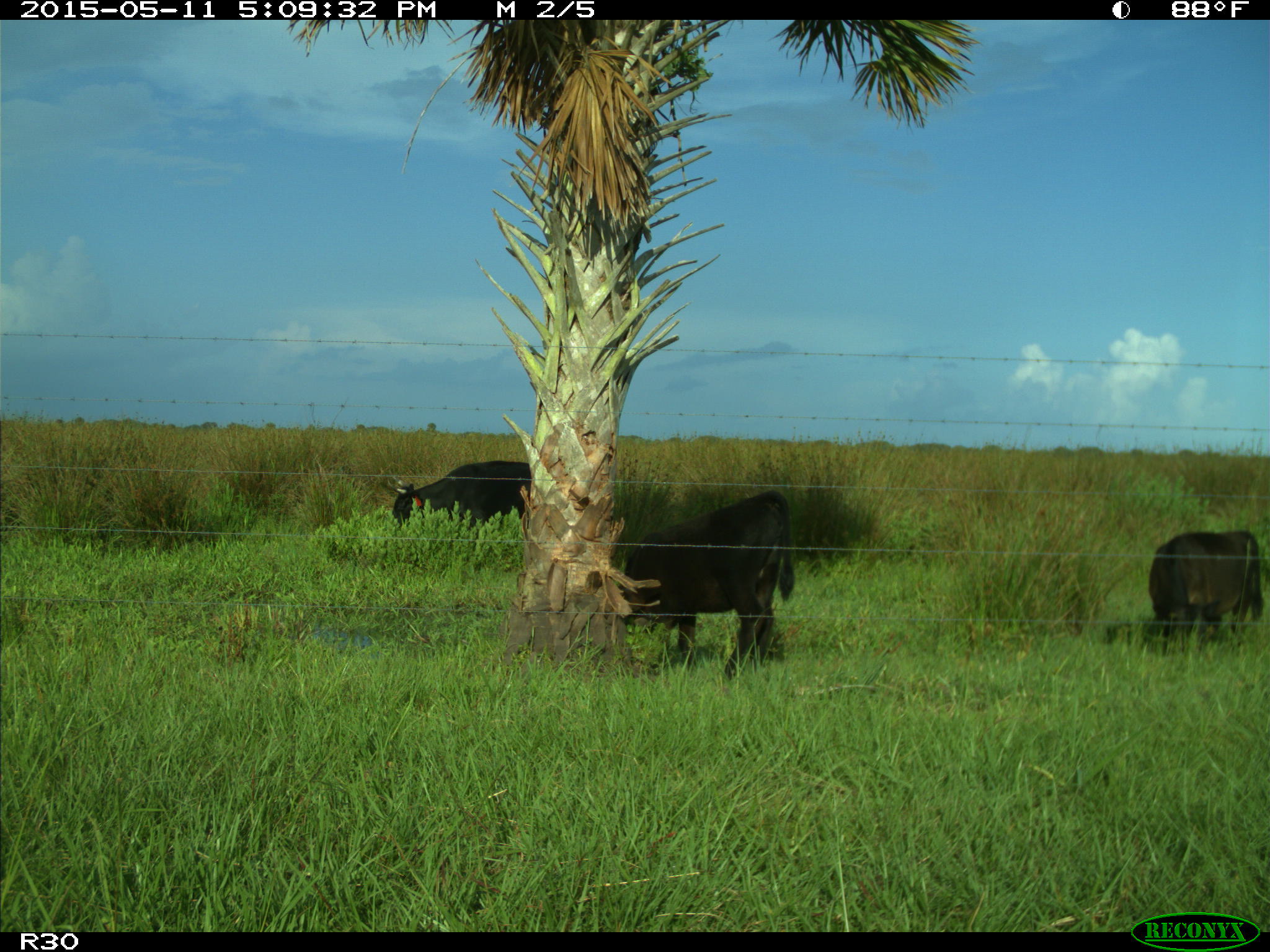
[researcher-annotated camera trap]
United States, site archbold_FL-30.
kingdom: Animalia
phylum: Chordata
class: Mammalia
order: Artiodactyla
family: Bovidae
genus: Bos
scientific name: Bos taurus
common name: domestic cow